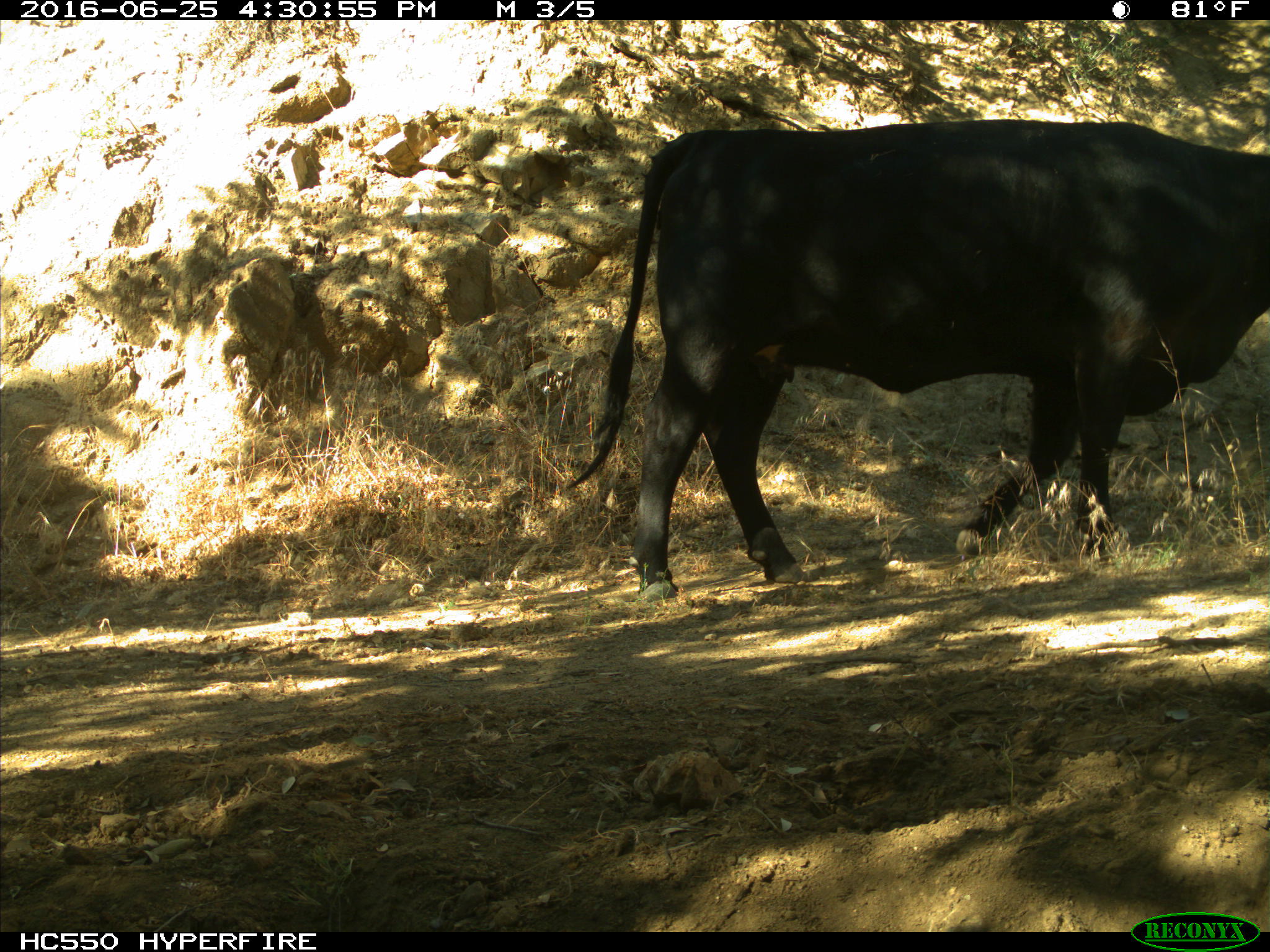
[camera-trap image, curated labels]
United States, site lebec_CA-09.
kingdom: Animalia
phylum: Chordata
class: Mammalia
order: Artiodactyla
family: Bovidae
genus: Bos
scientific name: Bos taurus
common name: domestic cow